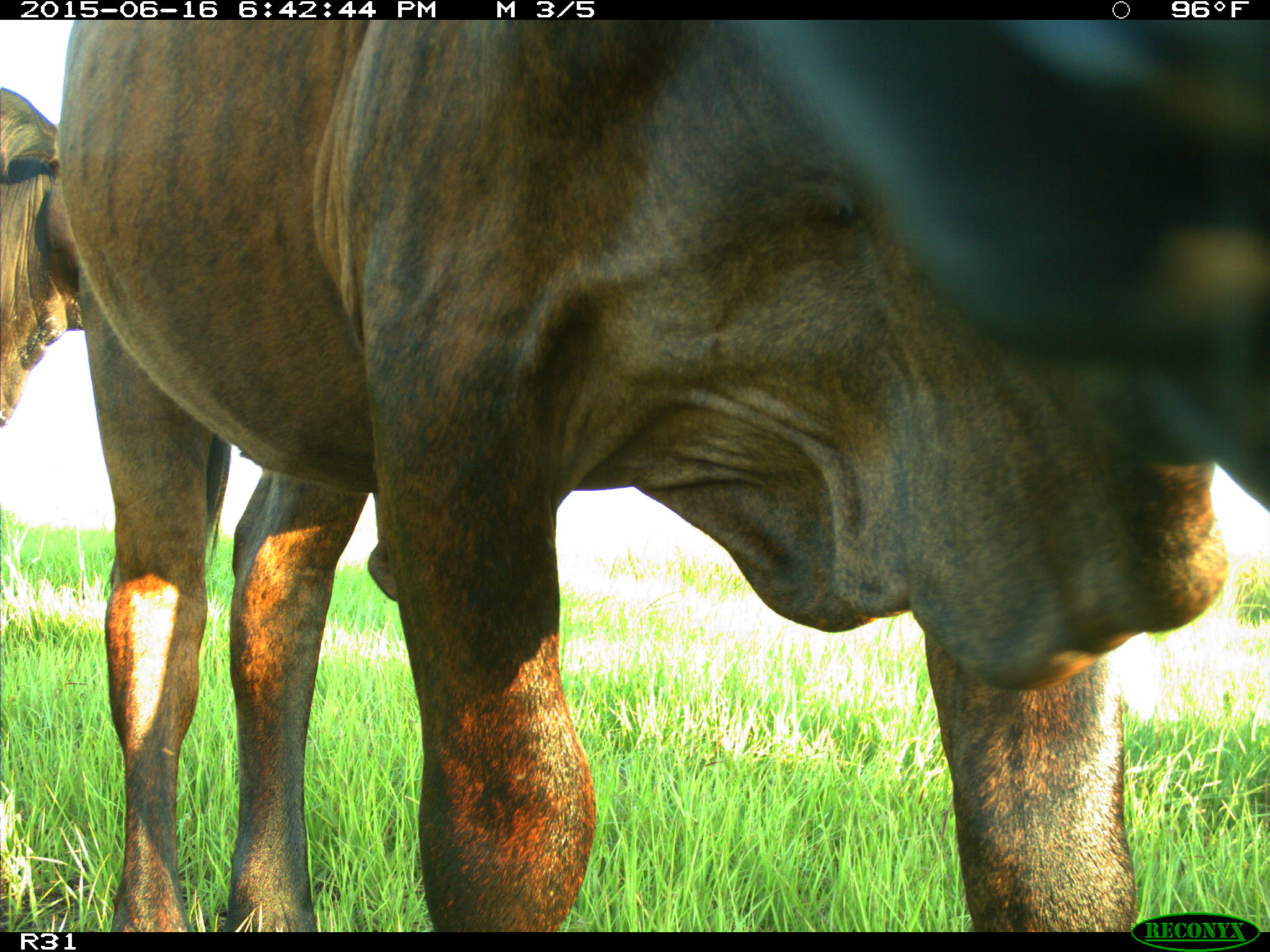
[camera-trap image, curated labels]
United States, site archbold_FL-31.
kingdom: Animalia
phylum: Chordata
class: Mammalia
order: Artiodactyla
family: Bovidae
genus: Bos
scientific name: Bos taurus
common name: domestic cow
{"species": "Bos taurus (domestic cow)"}